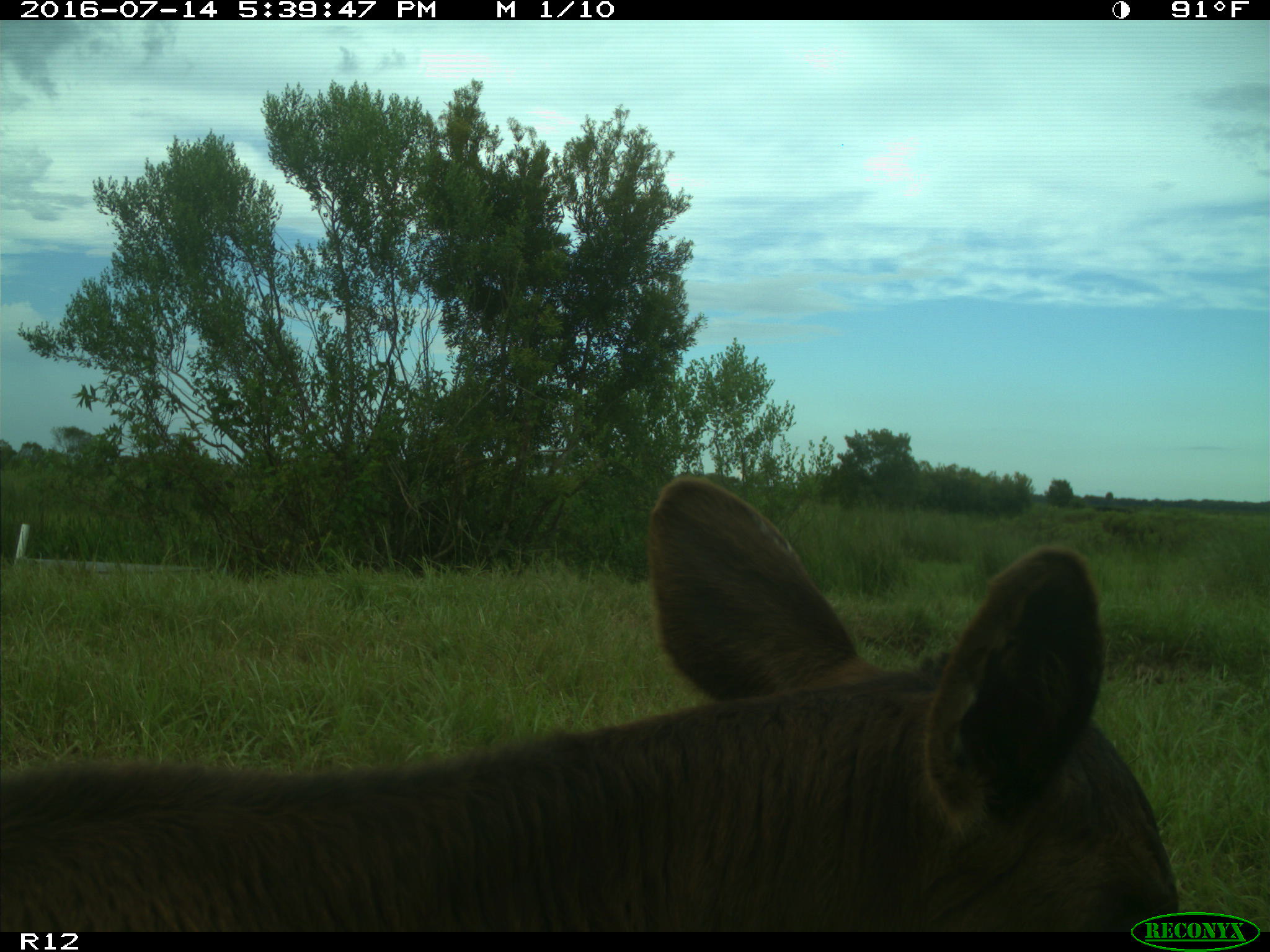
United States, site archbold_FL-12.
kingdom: Animalia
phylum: Chordata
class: Mammalia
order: Artiodactyla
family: Bovidae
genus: Bos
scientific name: Bos taurus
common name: domestic cow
Bos taurus (domestic cow).